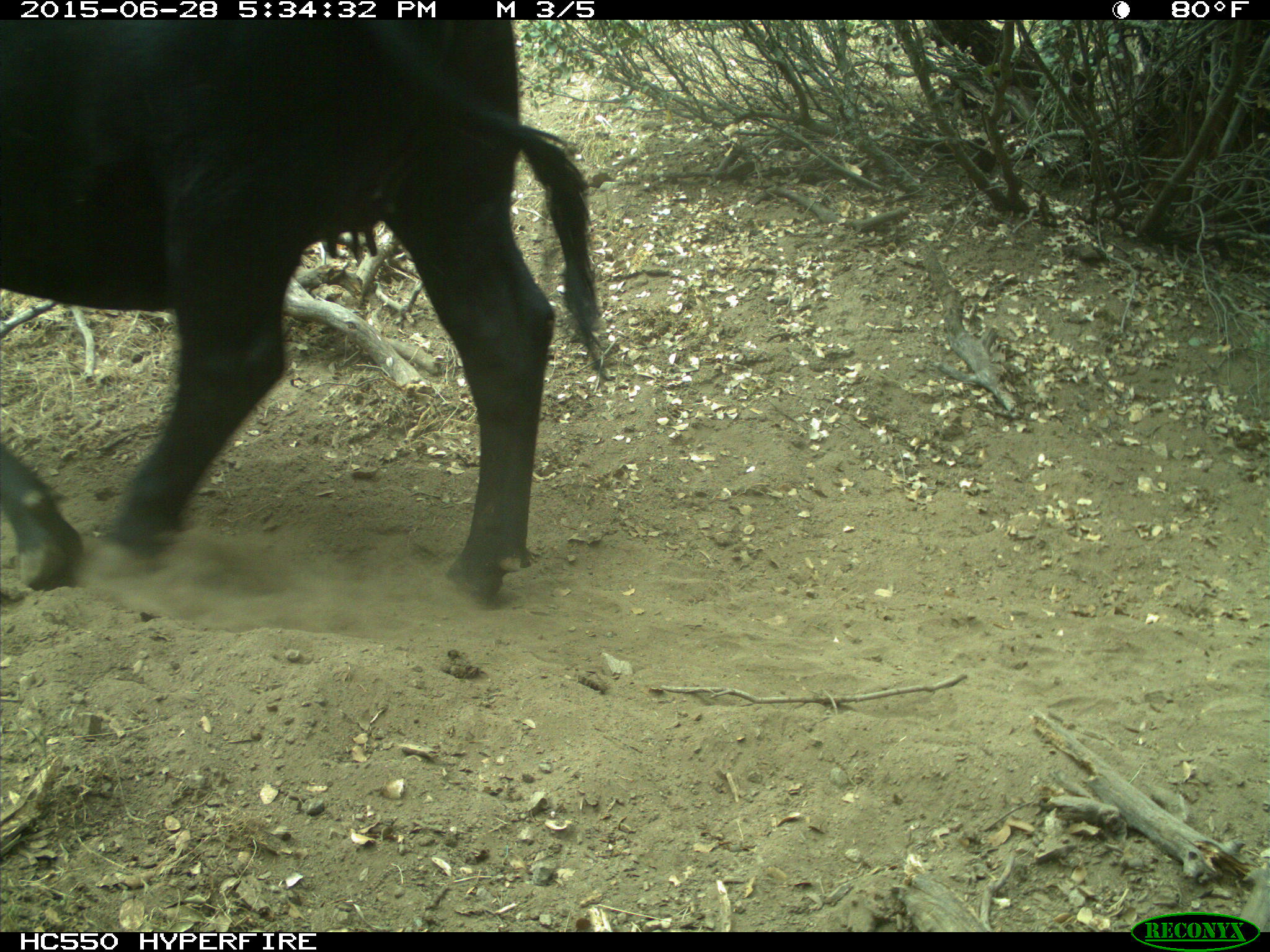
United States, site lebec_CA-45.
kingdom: Animalia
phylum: Chordata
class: Mammalia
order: Artiodactyla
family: Bovidae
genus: Bos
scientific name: Bos taurus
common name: domestic cow